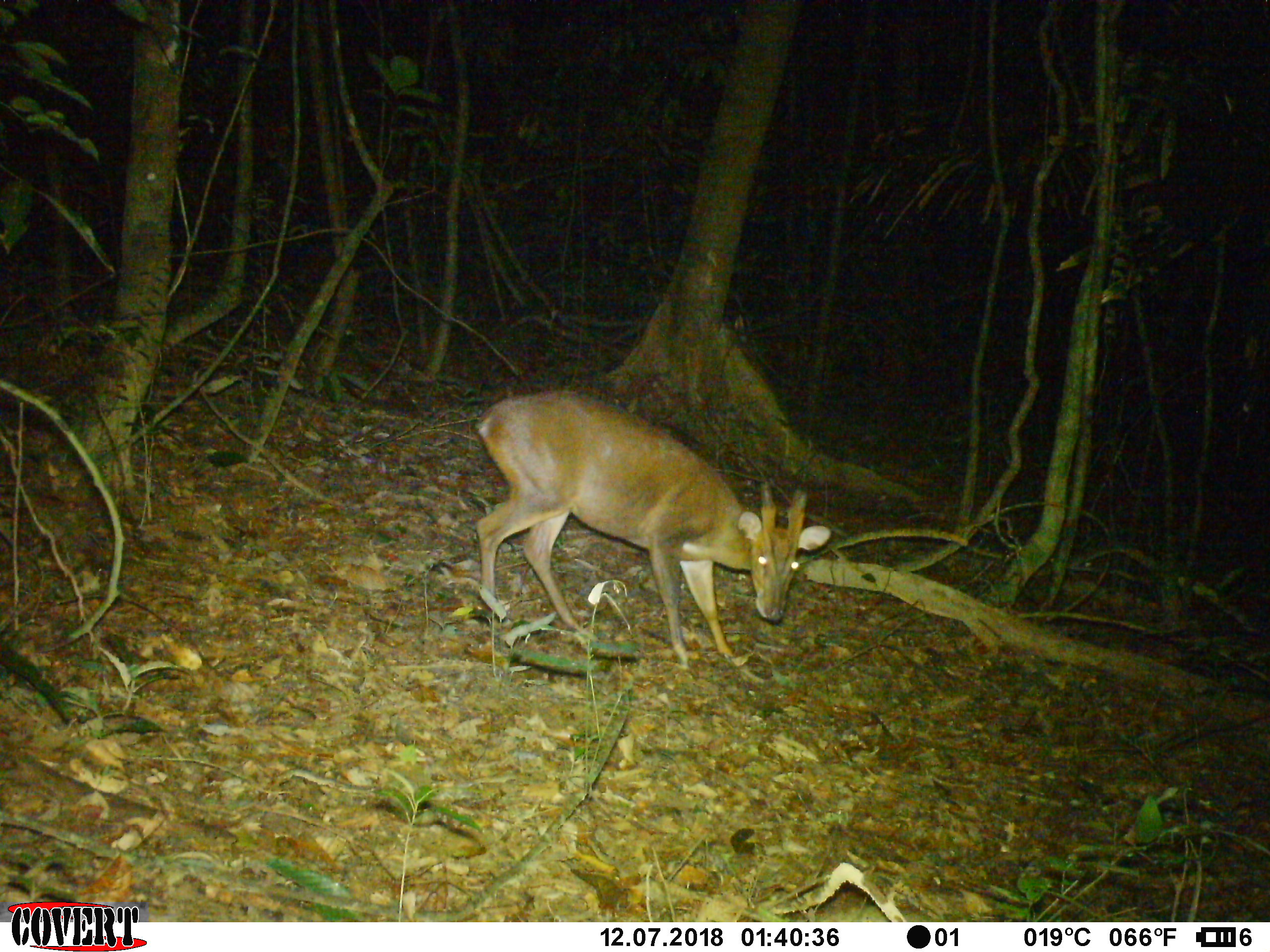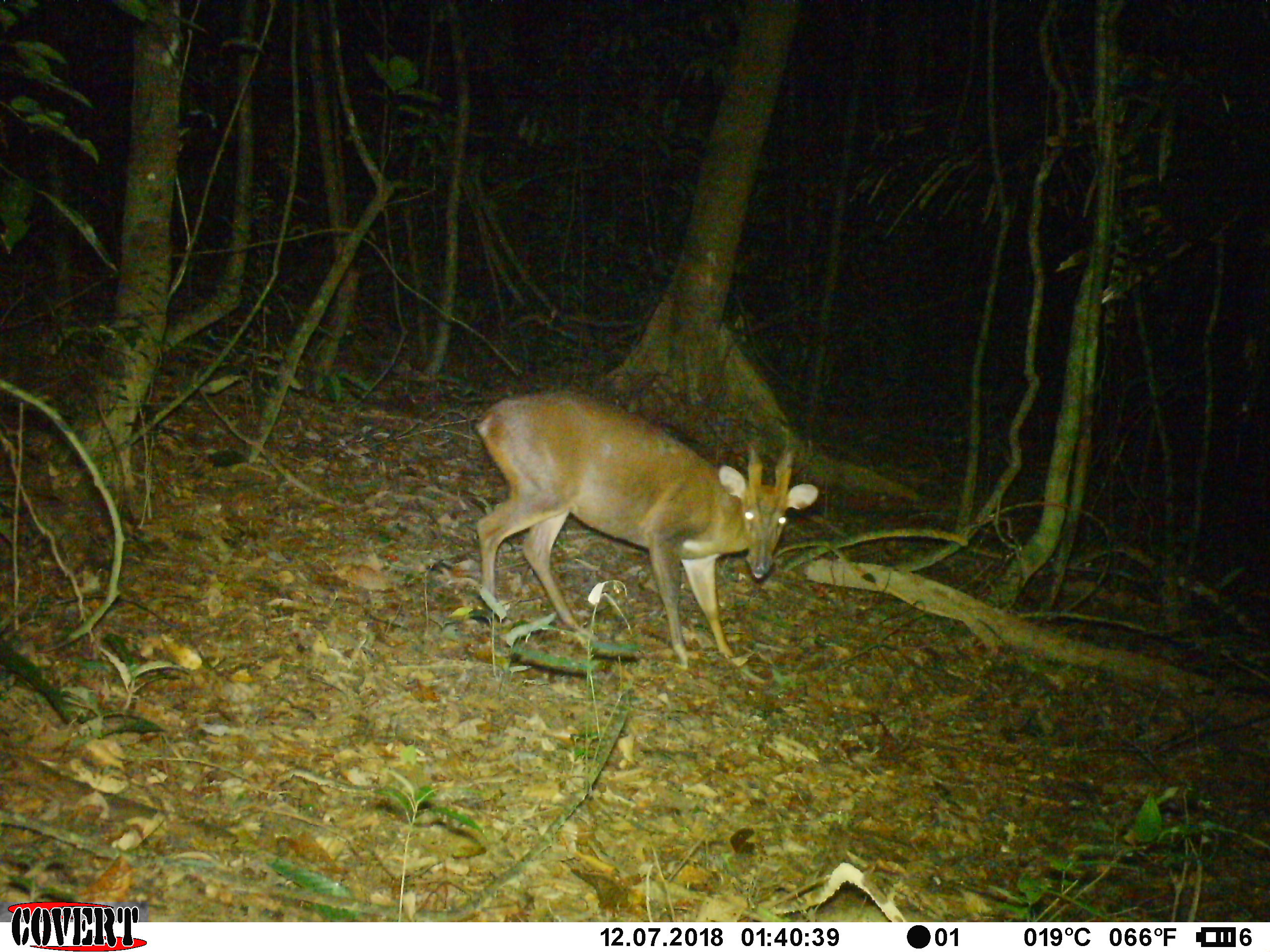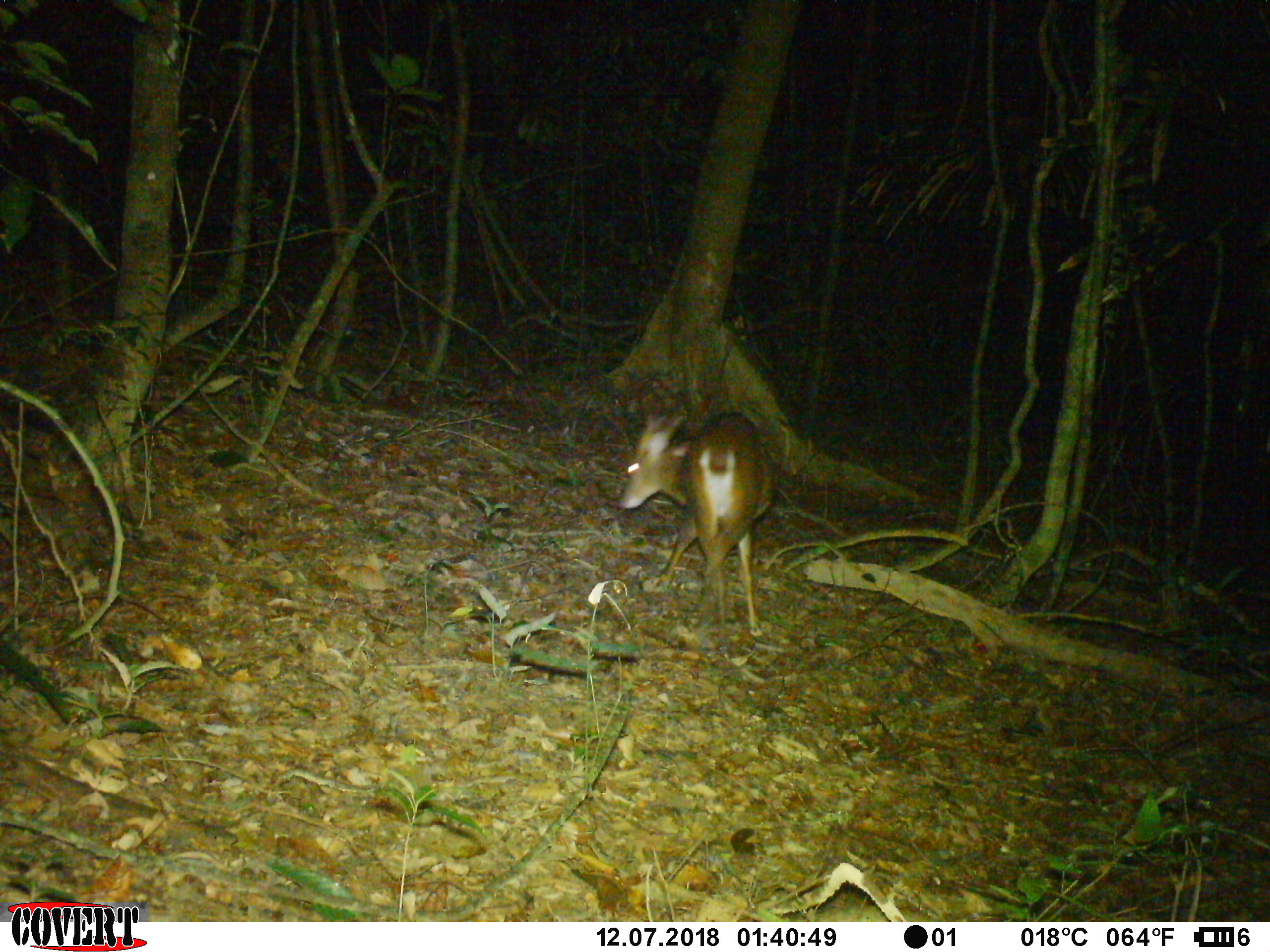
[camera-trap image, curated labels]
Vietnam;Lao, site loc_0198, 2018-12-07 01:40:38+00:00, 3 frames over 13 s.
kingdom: Animalia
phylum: Chordata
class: Mammalia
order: Artiodactyla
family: Cervidae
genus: Muntiacus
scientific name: Muntiacus vuquangensis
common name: large-antlered muntjac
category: large antlered muntjac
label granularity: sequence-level